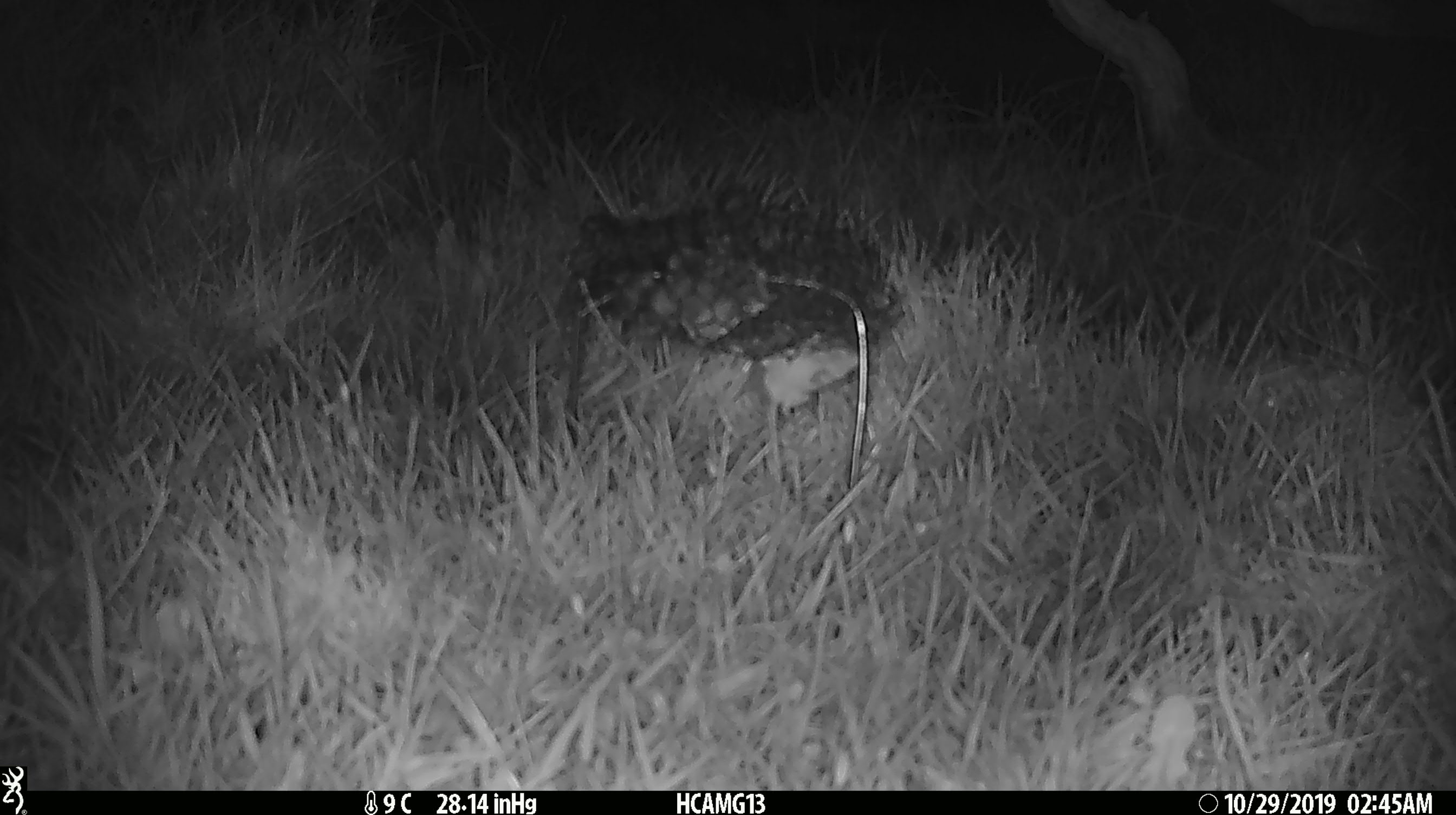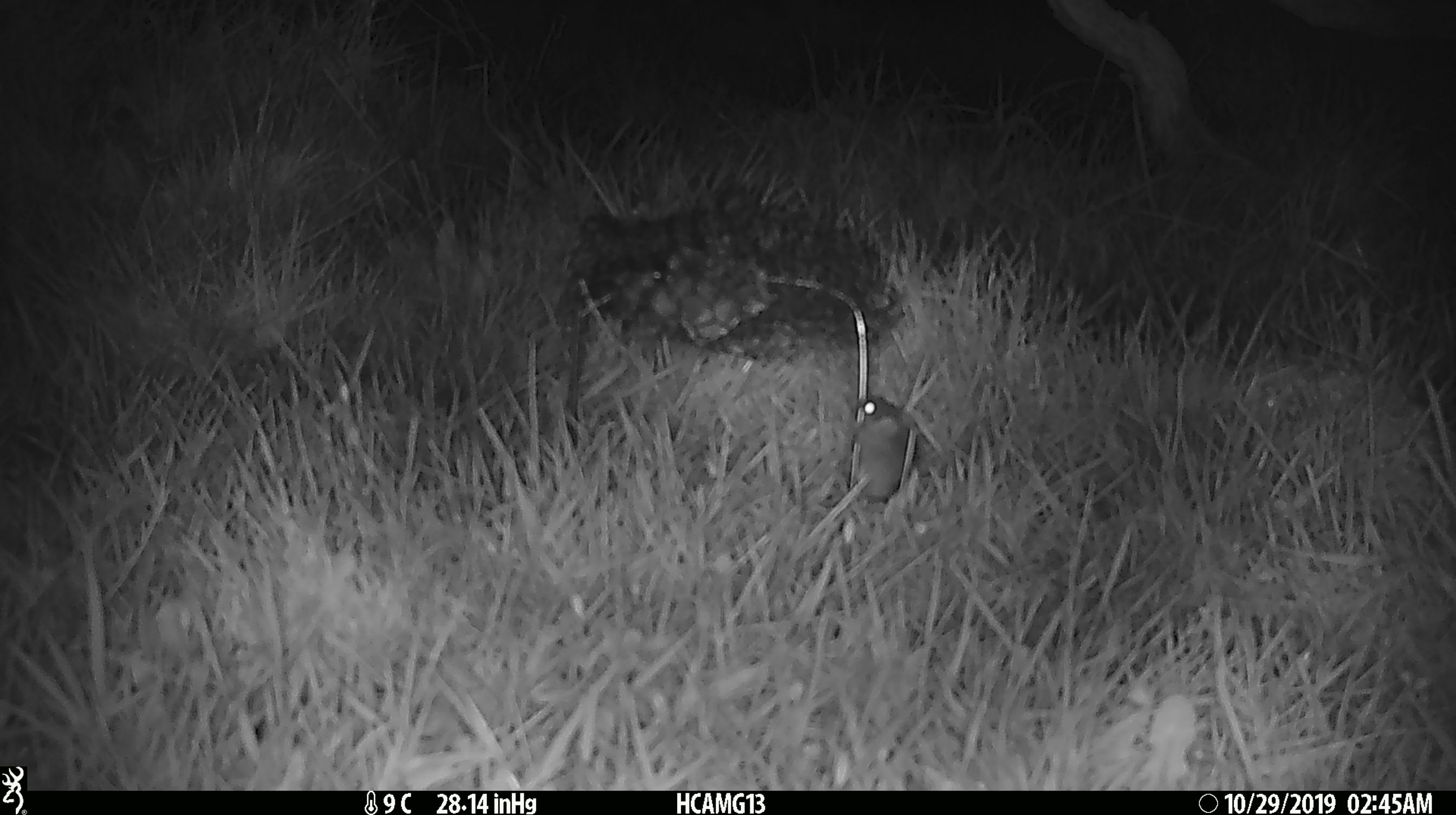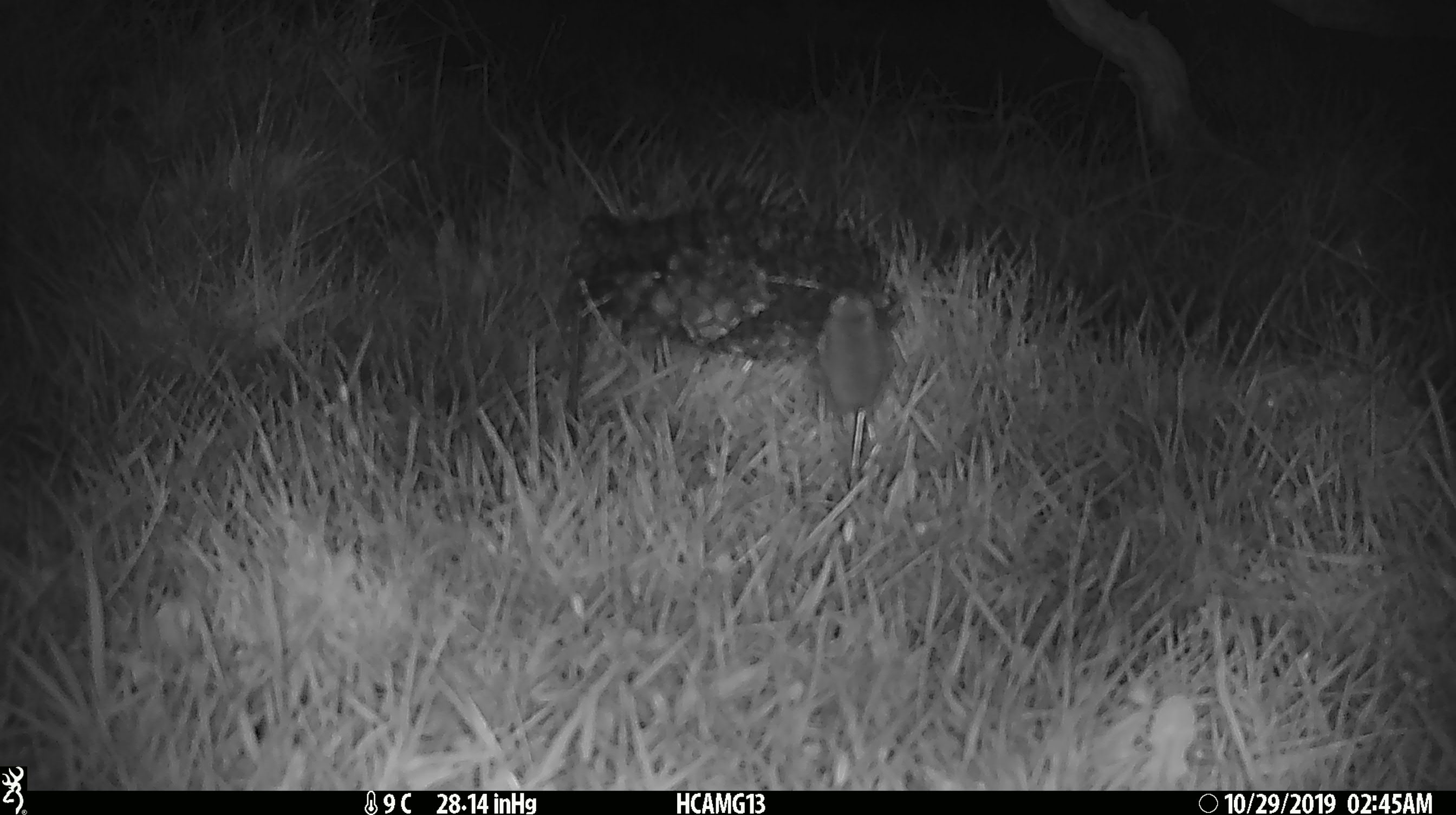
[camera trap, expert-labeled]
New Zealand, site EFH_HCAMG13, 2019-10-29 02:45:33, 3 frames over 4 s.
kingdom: Animalia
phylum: Chordata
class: Mammalia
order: Rodentia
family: Muridae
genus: Mus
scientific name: Mus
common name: mouse